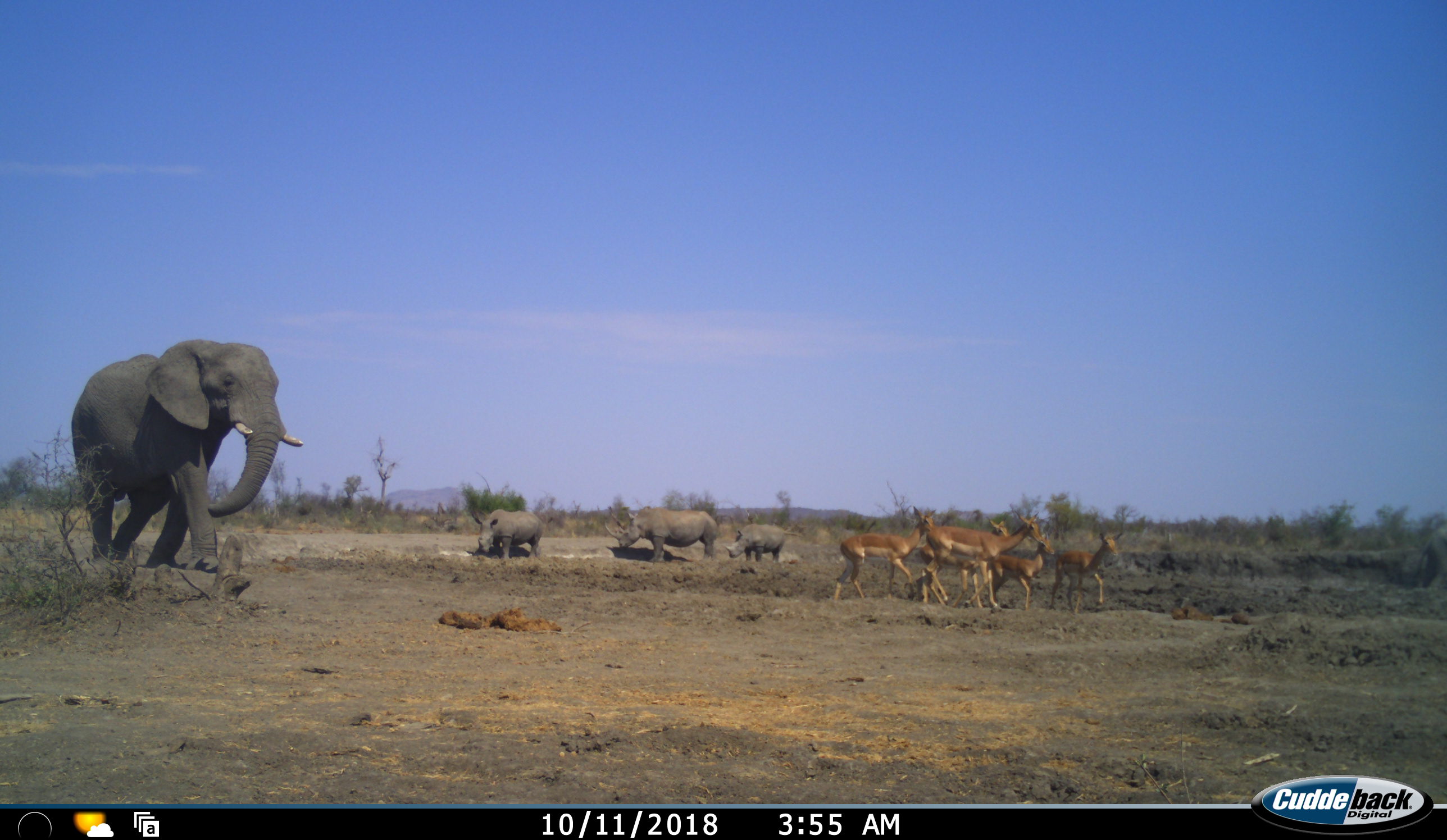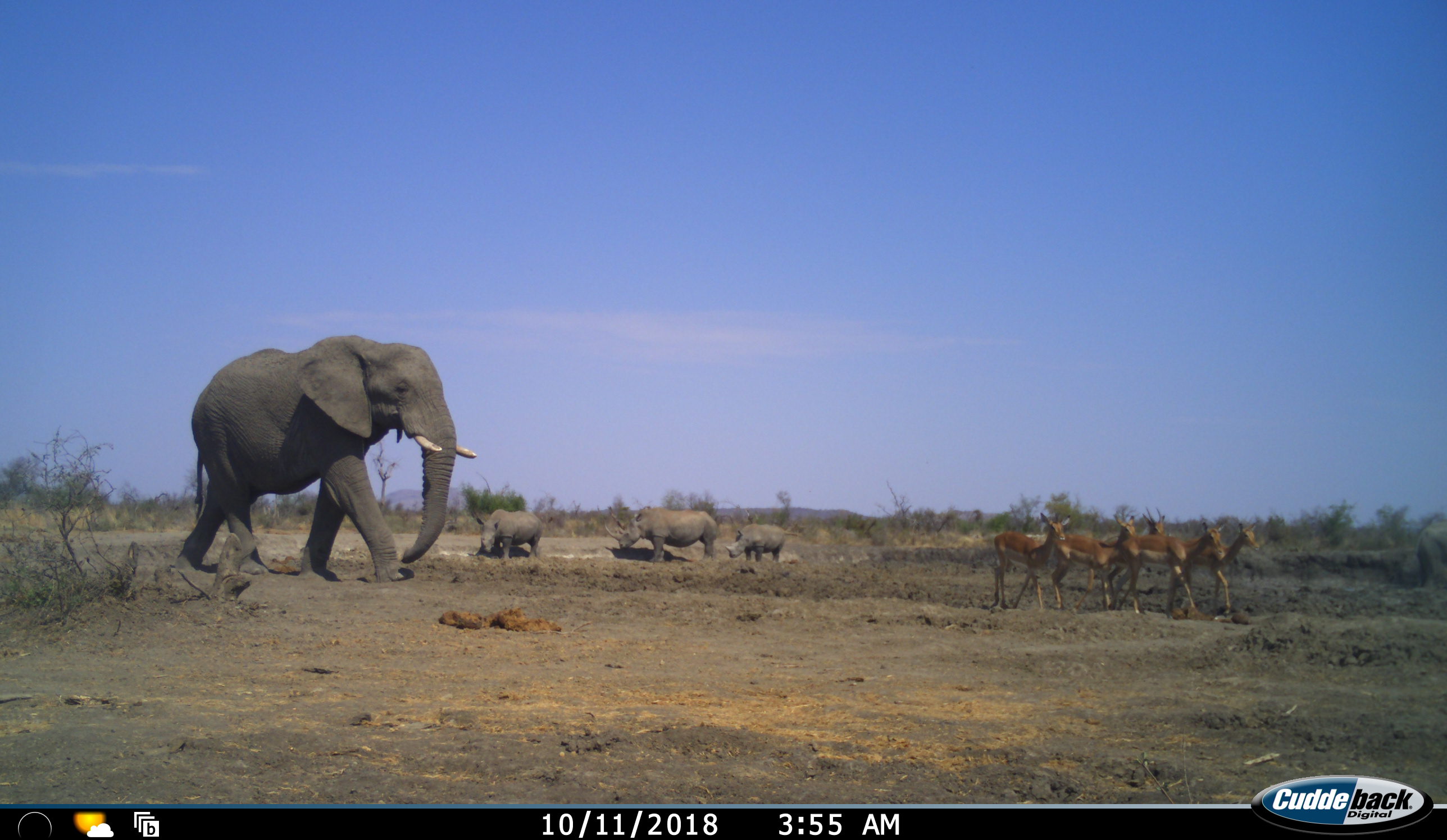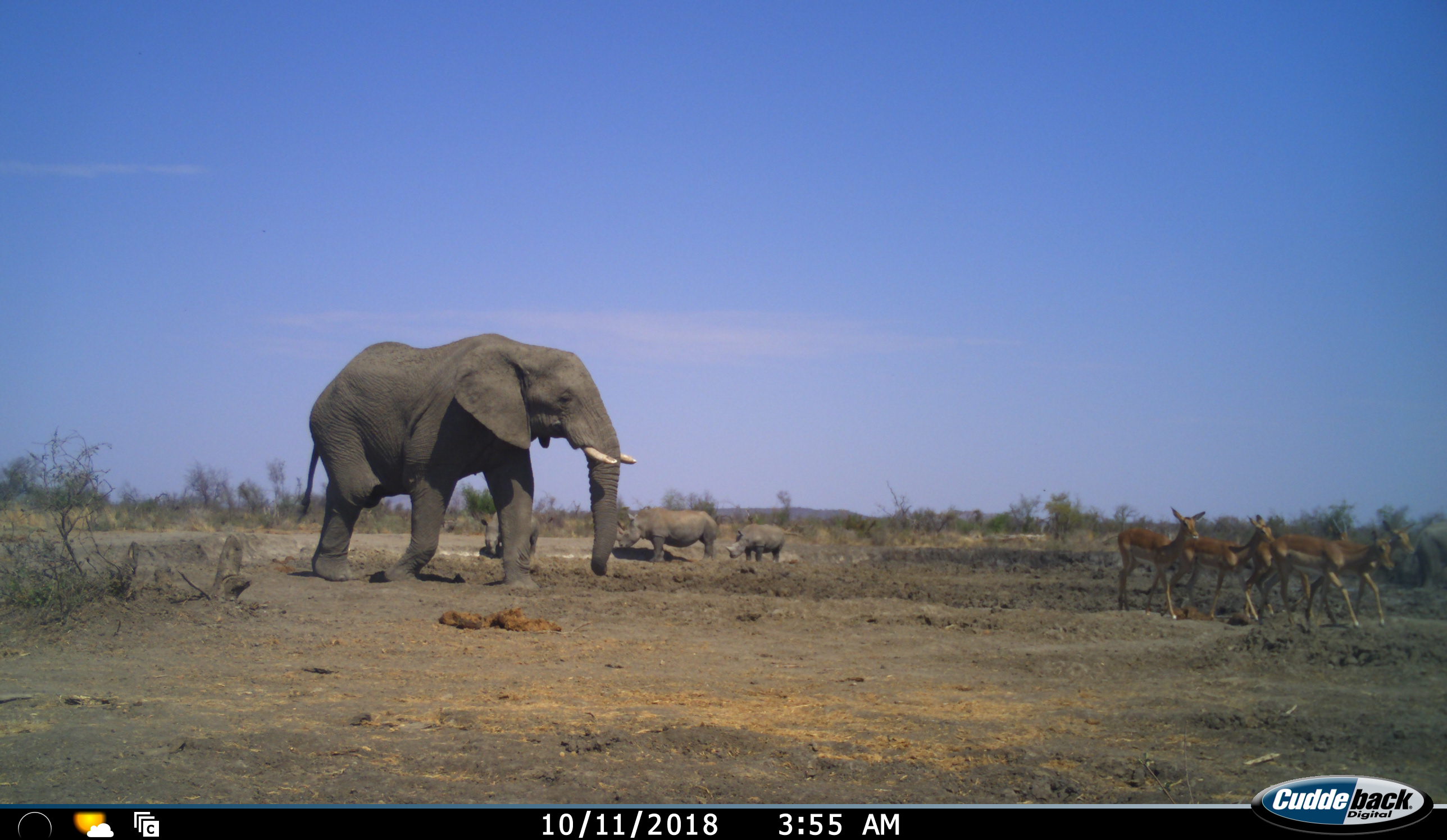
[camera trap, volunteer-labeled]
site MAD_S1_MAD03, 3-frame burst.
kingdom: Animalia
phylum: Chordata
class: Mammalia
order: Proboscidea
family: Elephantidae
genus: Loxodonta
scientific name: Loxodonta africana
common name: african bush elephant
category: elephant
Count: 1.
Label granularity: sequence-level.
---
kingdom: Animalia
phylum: Chordata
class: Mammalia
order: Artiodactyla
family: Bovidae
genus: Aepyceros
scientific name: Aepyceros melampus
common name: impala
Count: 5.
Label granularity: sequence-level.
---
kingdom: Animalia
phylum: Chordata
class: Mammalia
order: Perissodactyla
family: Rhinocerotidae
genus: Ceratotherium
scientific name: Ceratotherium simum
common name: white rhinoceros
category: rhinoceroswhite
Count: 3.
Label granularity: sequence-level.